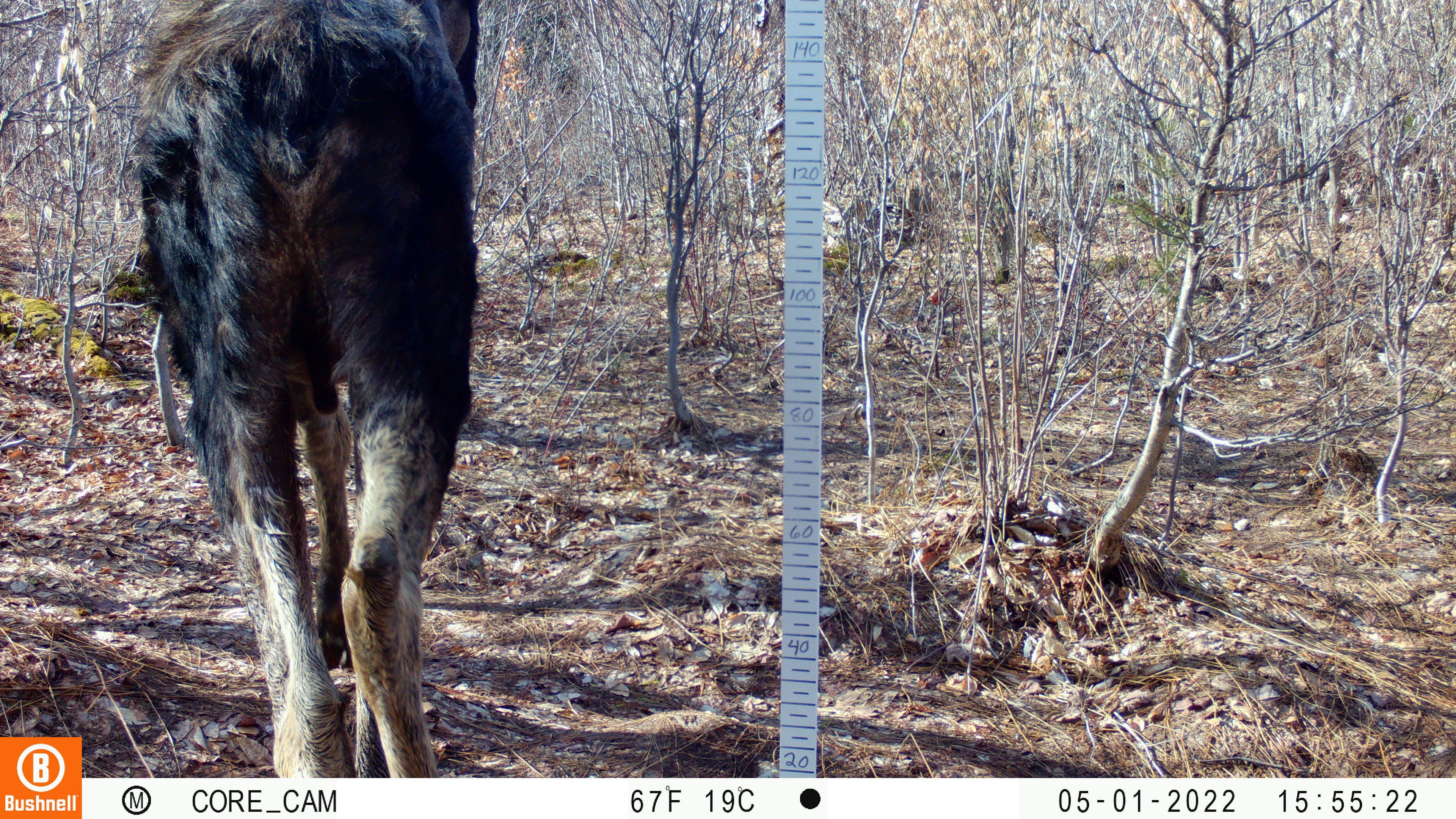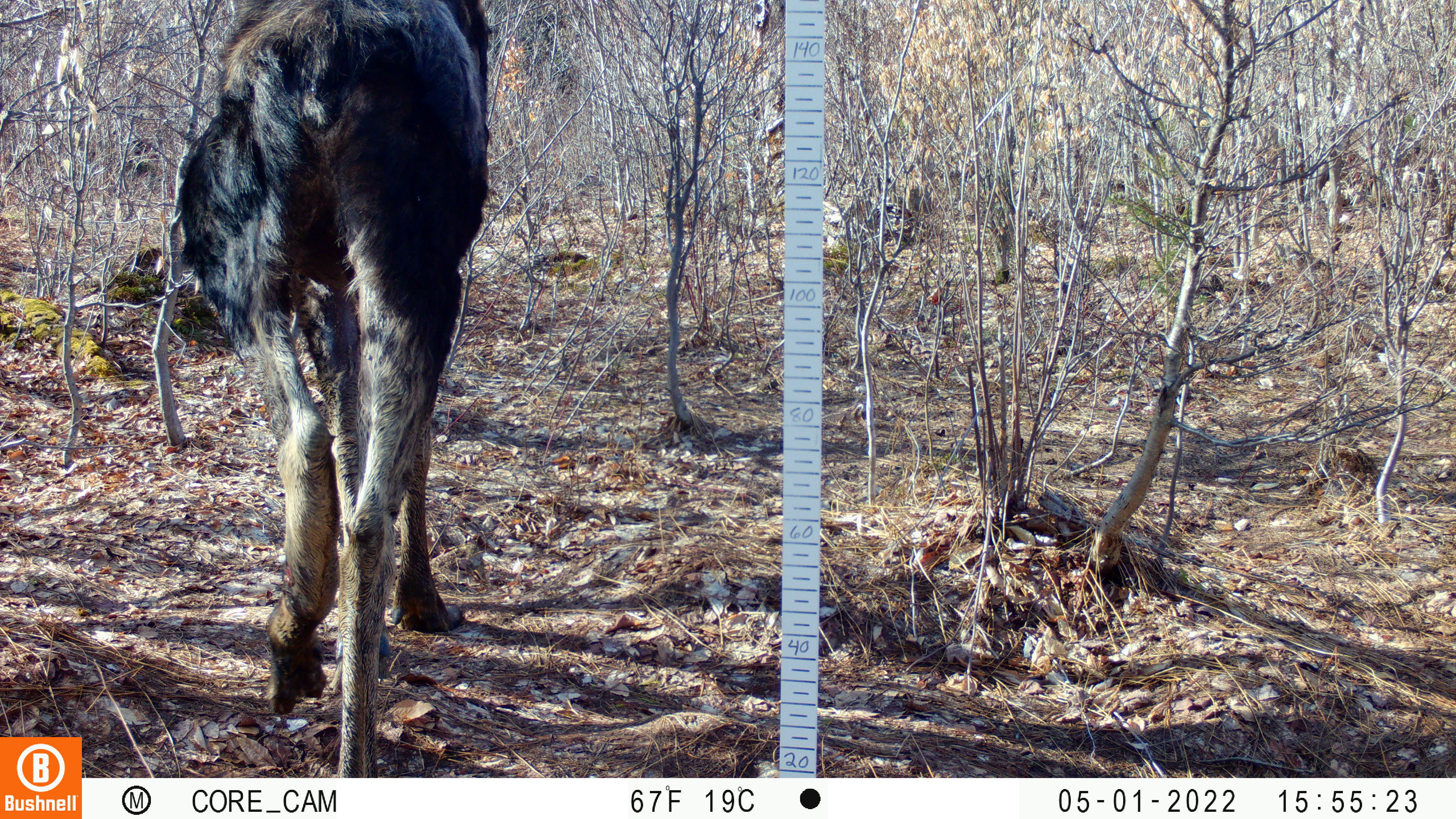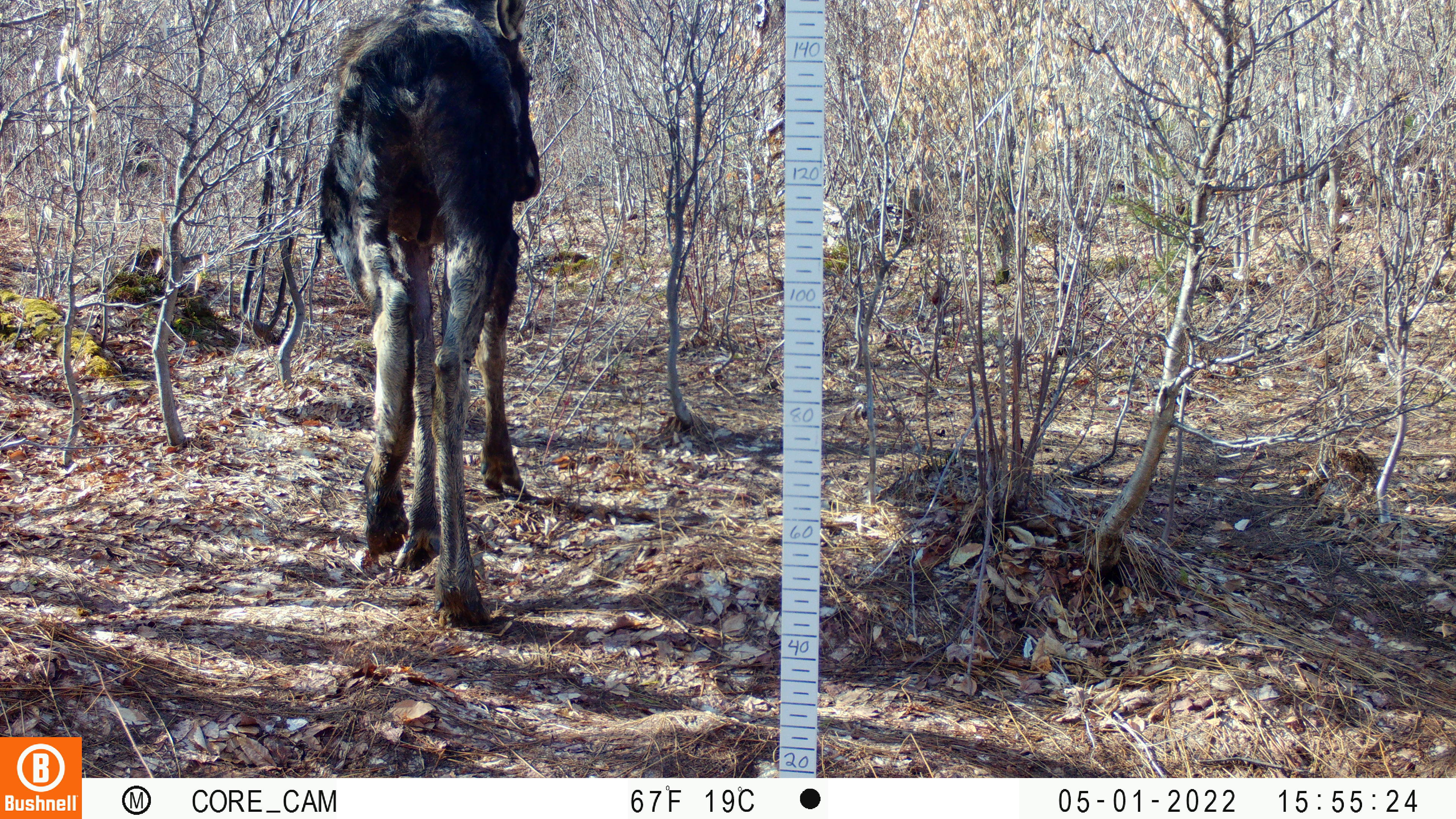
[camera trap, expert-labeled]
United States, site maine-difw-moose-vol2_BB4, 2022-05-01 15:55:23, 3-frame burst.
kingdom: Animalia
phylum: Chordata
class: Mammalia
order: Artiodactyla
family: Cervidae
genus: Alces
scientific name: Alces alces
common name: moose